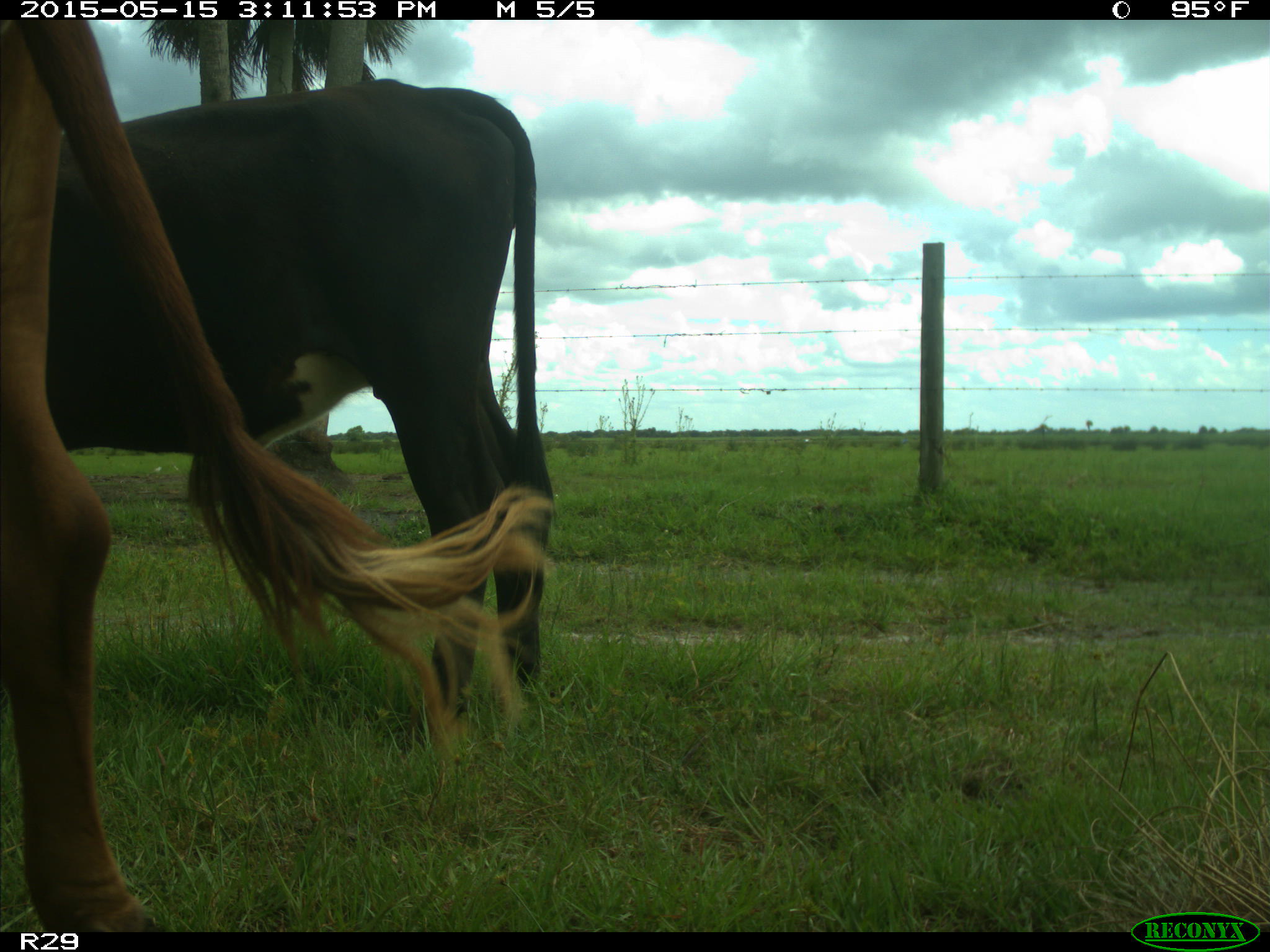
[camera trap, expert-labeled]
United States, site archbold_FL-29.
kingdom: Animalia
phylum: Chordata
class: Mammalia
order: Artiodactyla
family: Bovidae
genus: Bos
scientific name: Bos taurus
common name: domestic cow